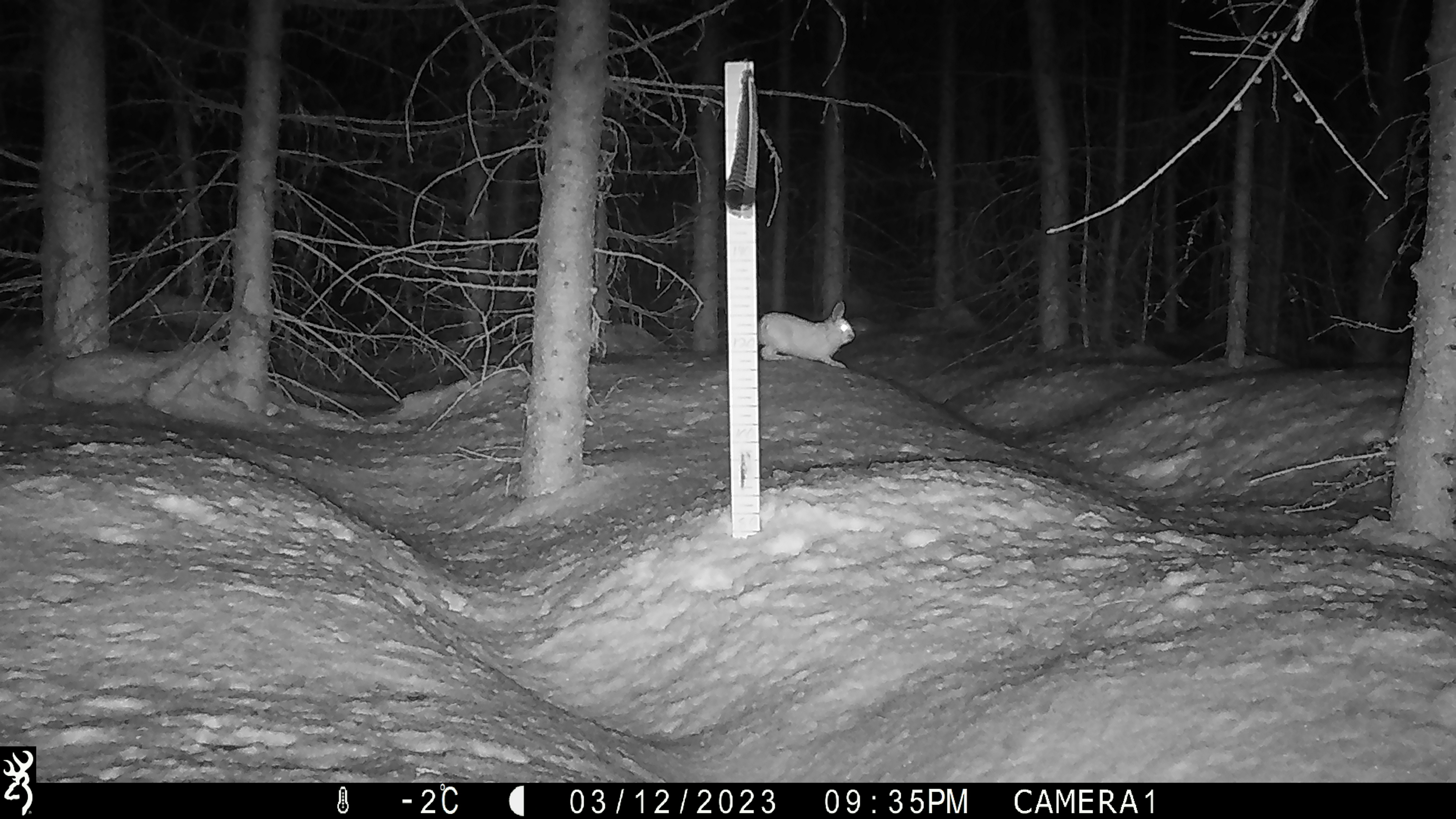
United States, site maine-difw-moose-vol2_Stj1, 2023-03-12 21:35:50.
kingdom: Animalia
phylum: Chordata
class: Mammalia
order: Lagomorpha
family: Leporidae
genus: Lepus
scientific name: Lepus americanus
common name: snowshoe hare